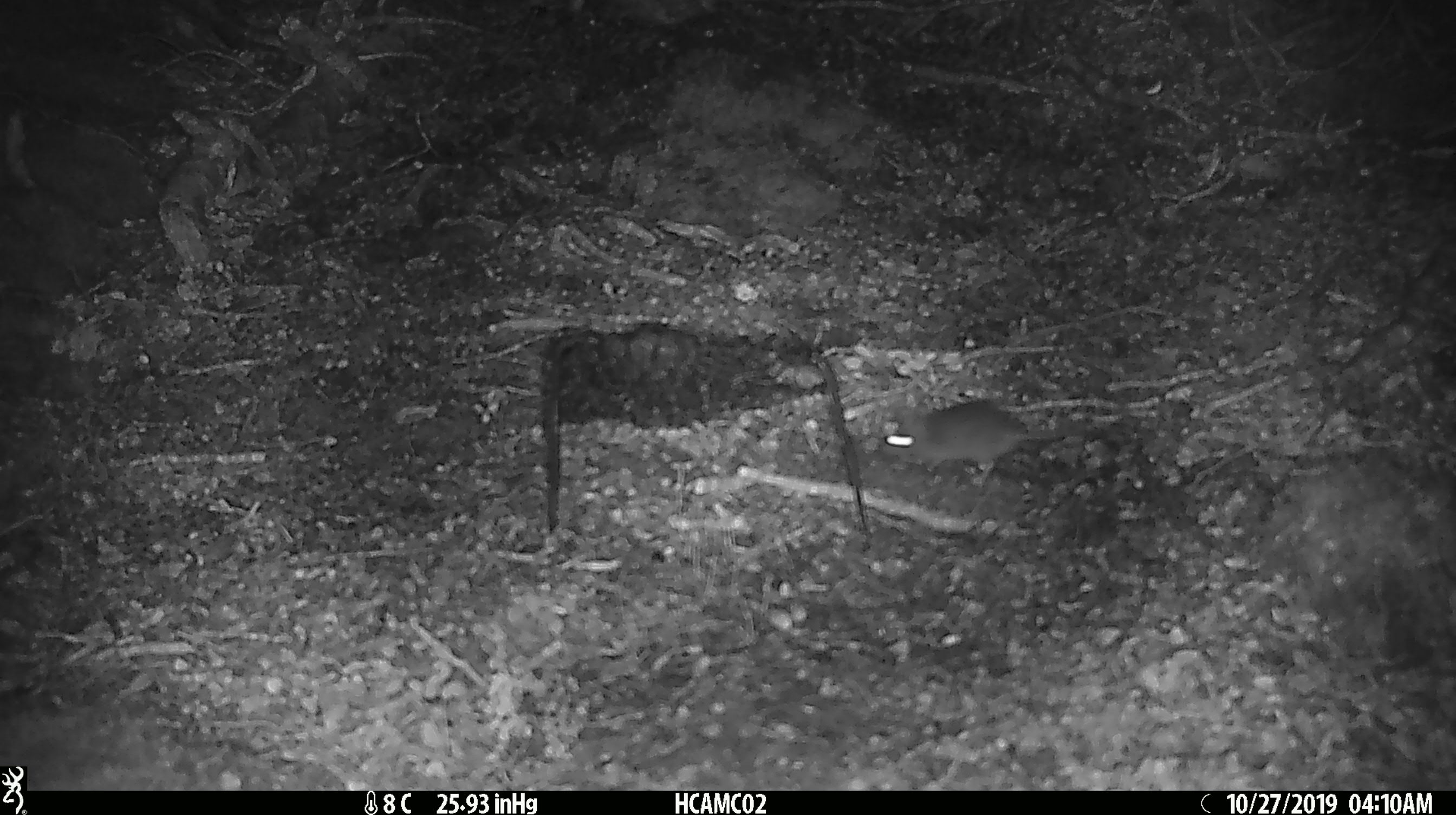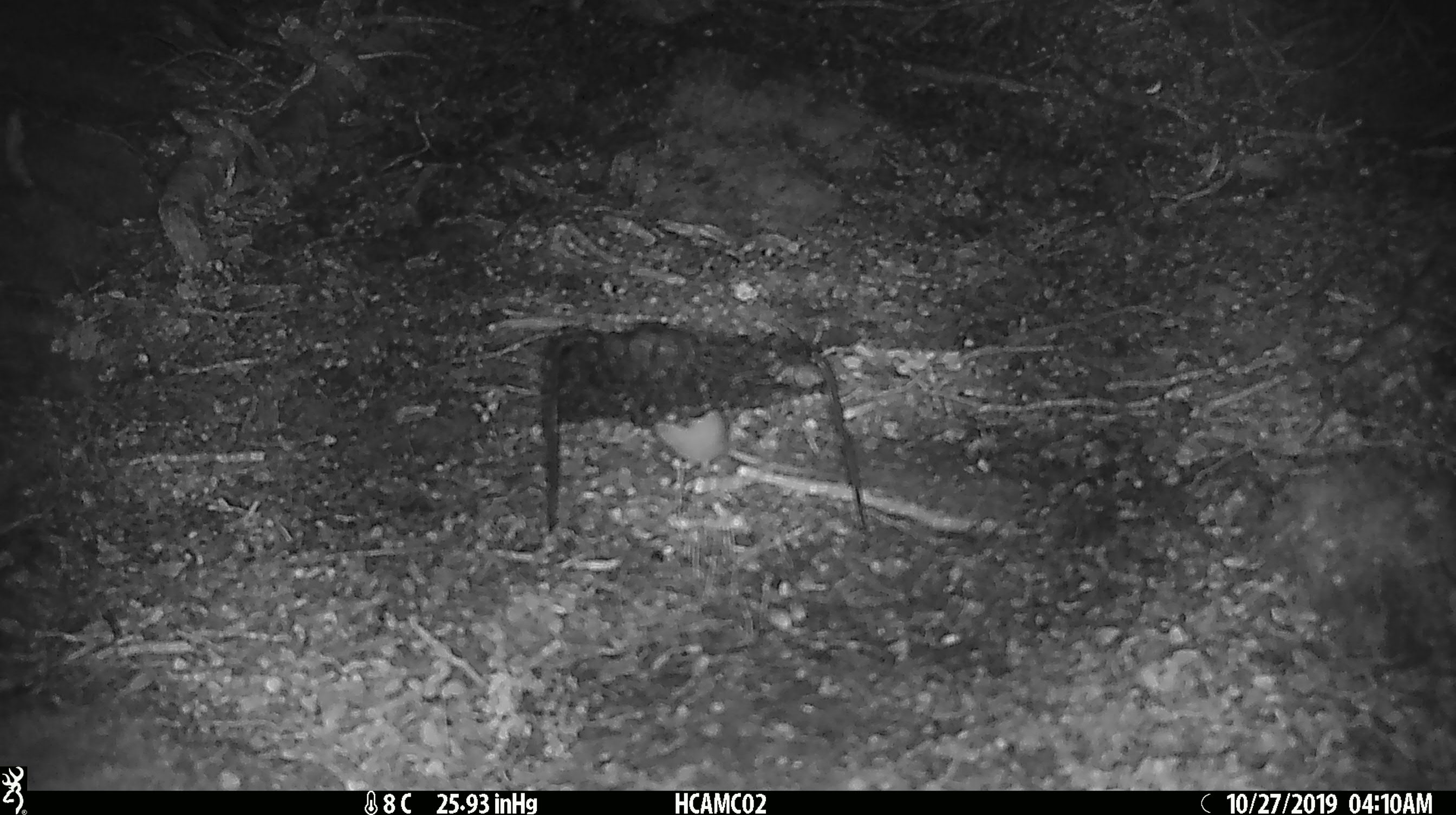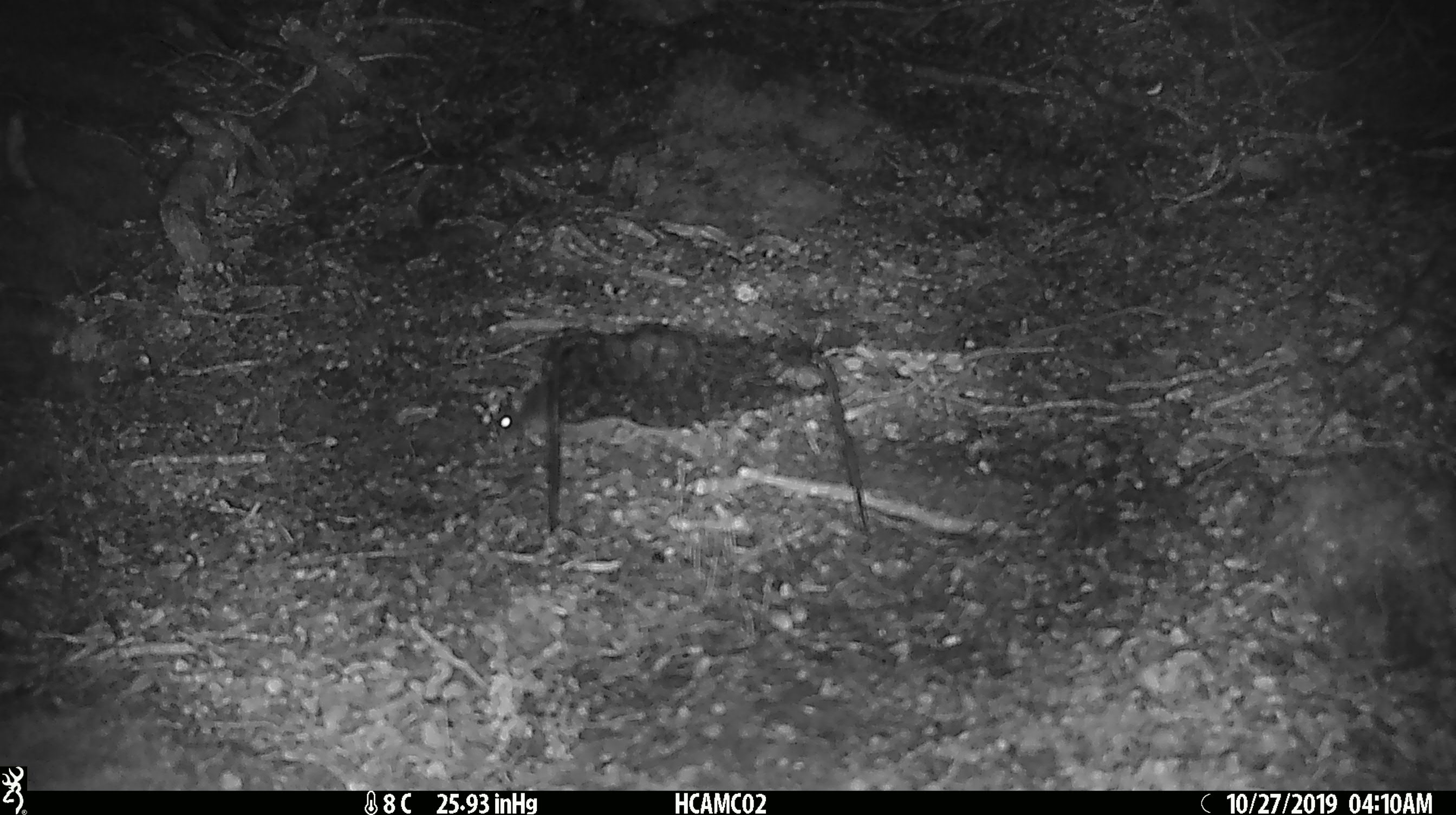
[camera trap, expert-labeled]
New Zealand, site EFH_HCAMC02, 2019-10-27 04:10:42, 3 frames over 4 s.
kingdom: Animalia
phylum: Chordata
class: Mammalia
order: Rodentia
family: Muridae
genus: Mus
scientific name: Mus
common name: mouse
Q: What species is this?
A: Mouse (Mus).